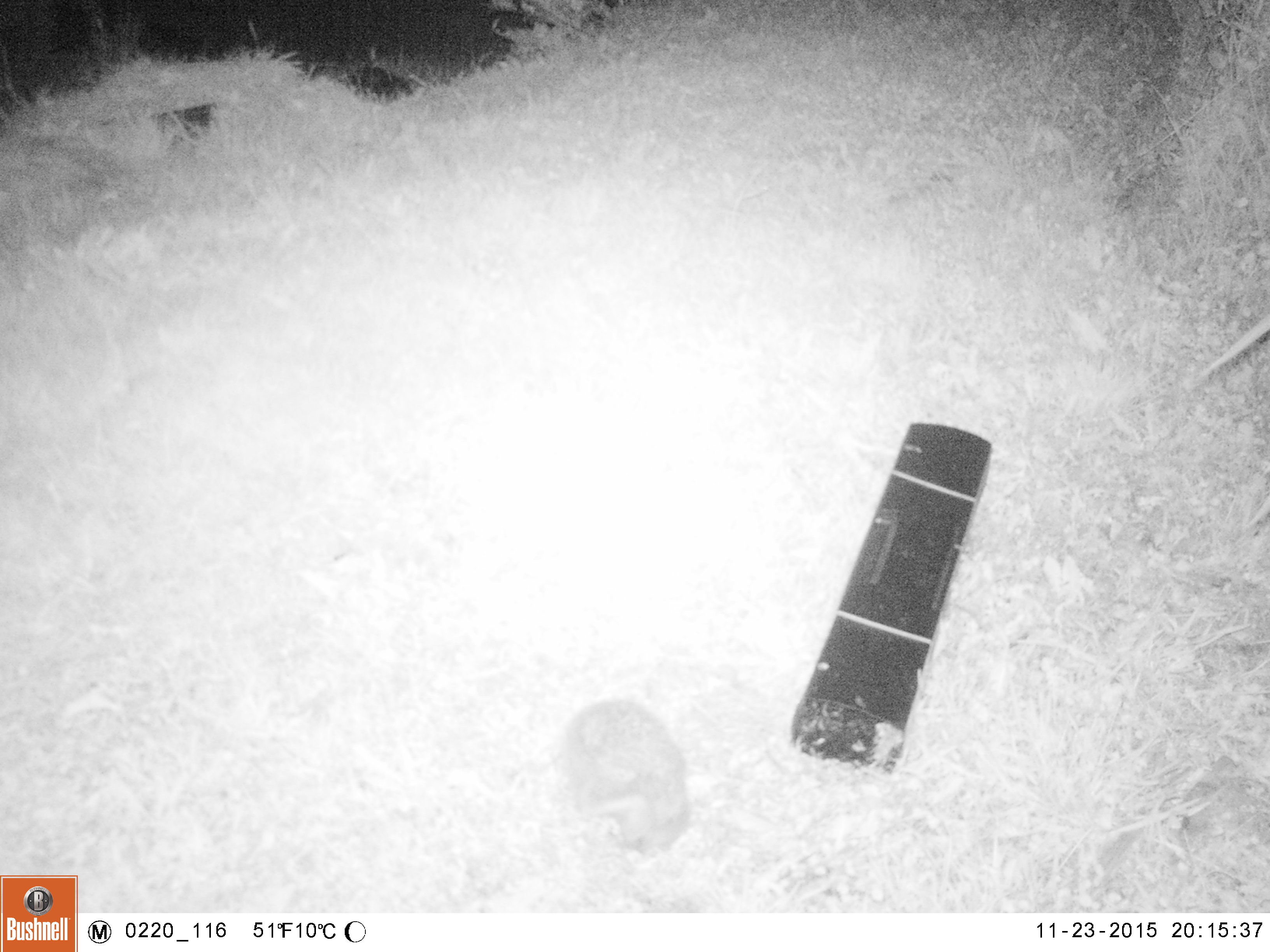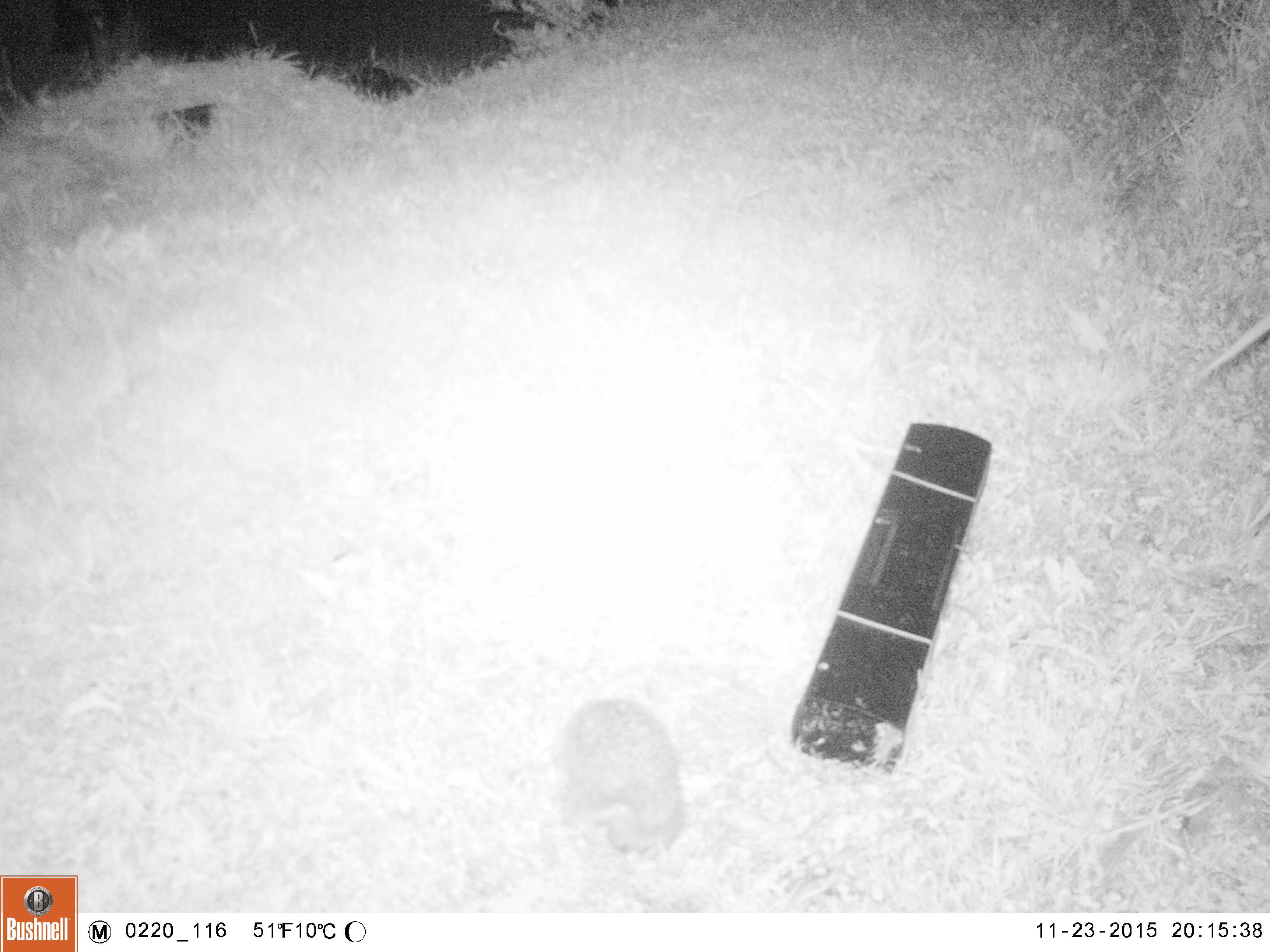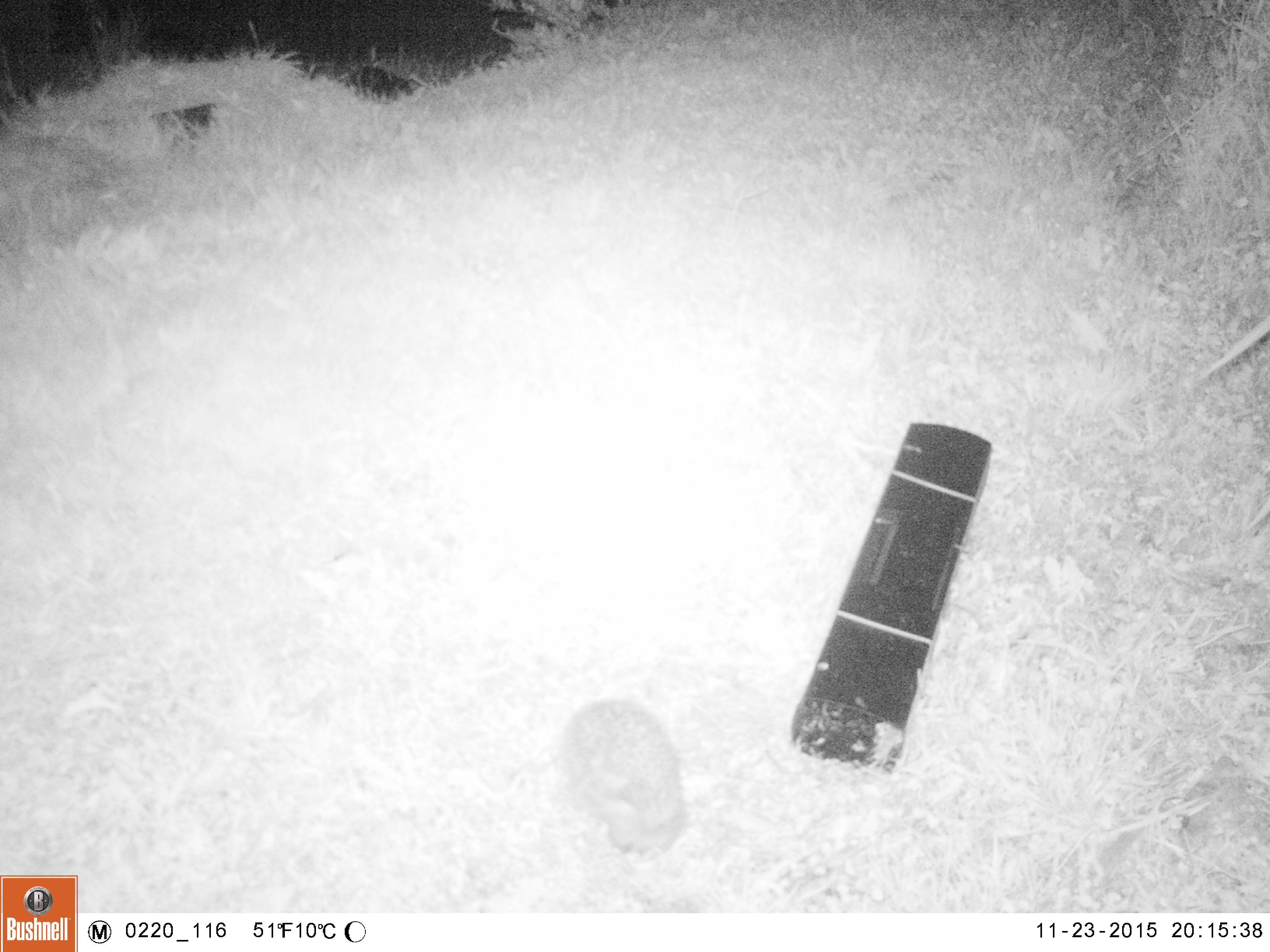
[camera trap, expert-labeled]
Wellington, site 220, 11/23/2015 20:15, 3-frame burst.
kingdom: Animalia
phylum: Chordata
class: Mammalia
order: Eulipotyphla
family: Erinaceidae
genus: Erinaceus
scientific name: Erinaceus europaeus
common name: hedgehog